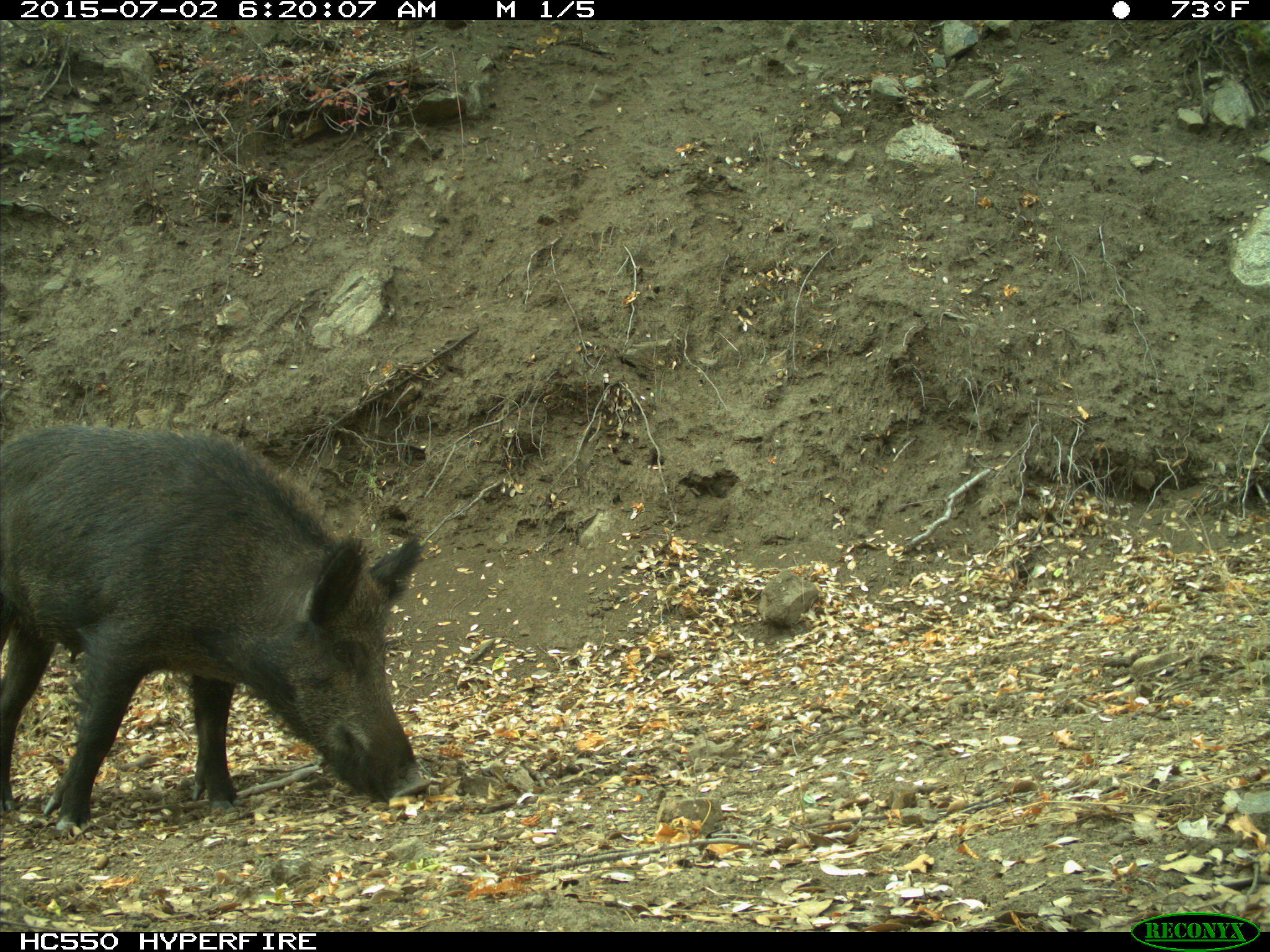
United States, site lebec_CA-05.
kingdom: Animalia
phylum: Chordata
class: Mammalia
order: Artiodactyla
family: Suidae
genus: Sus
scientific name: Sus scrofa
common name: wild boar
Sus scrofa (wild boar).